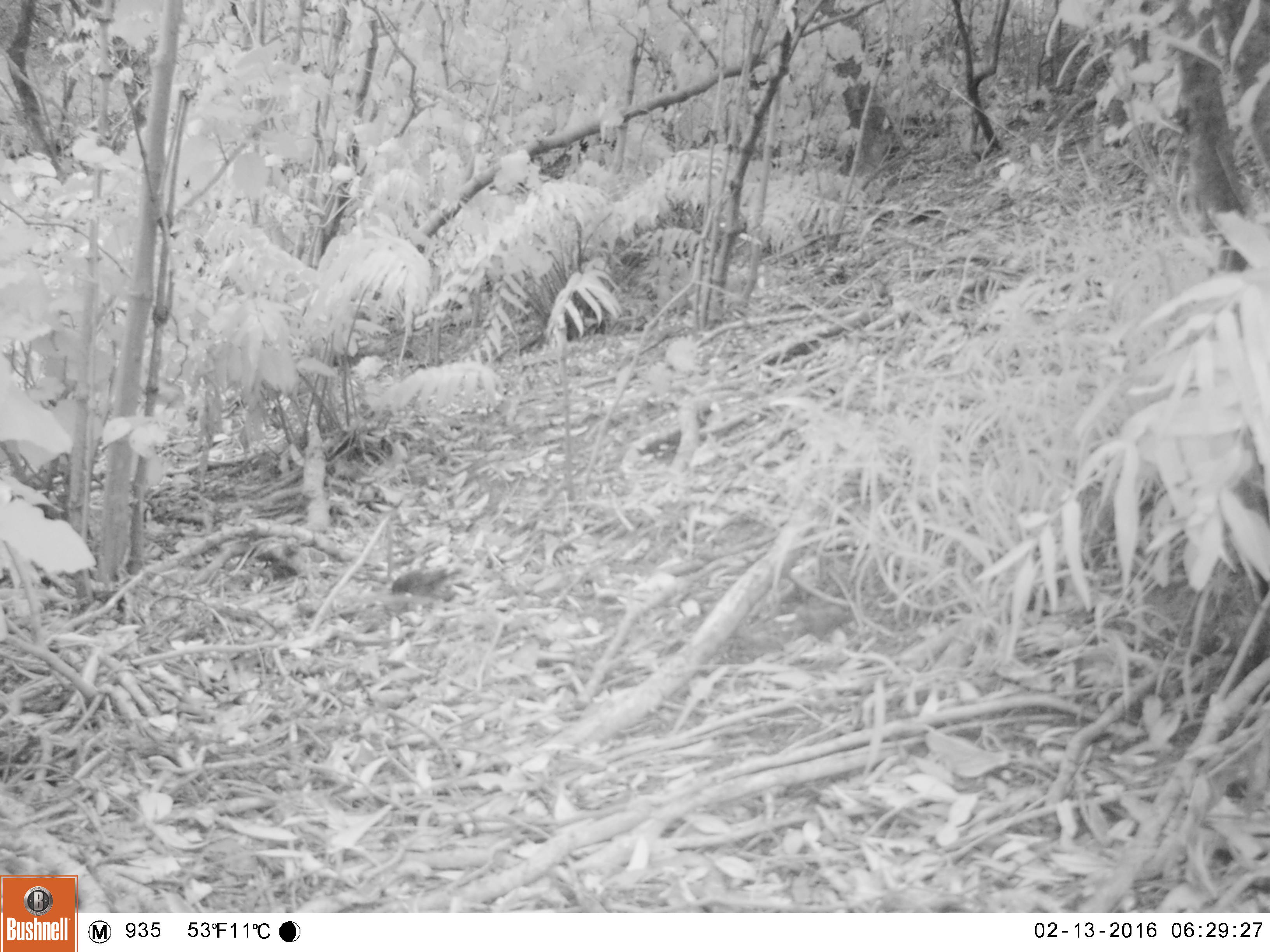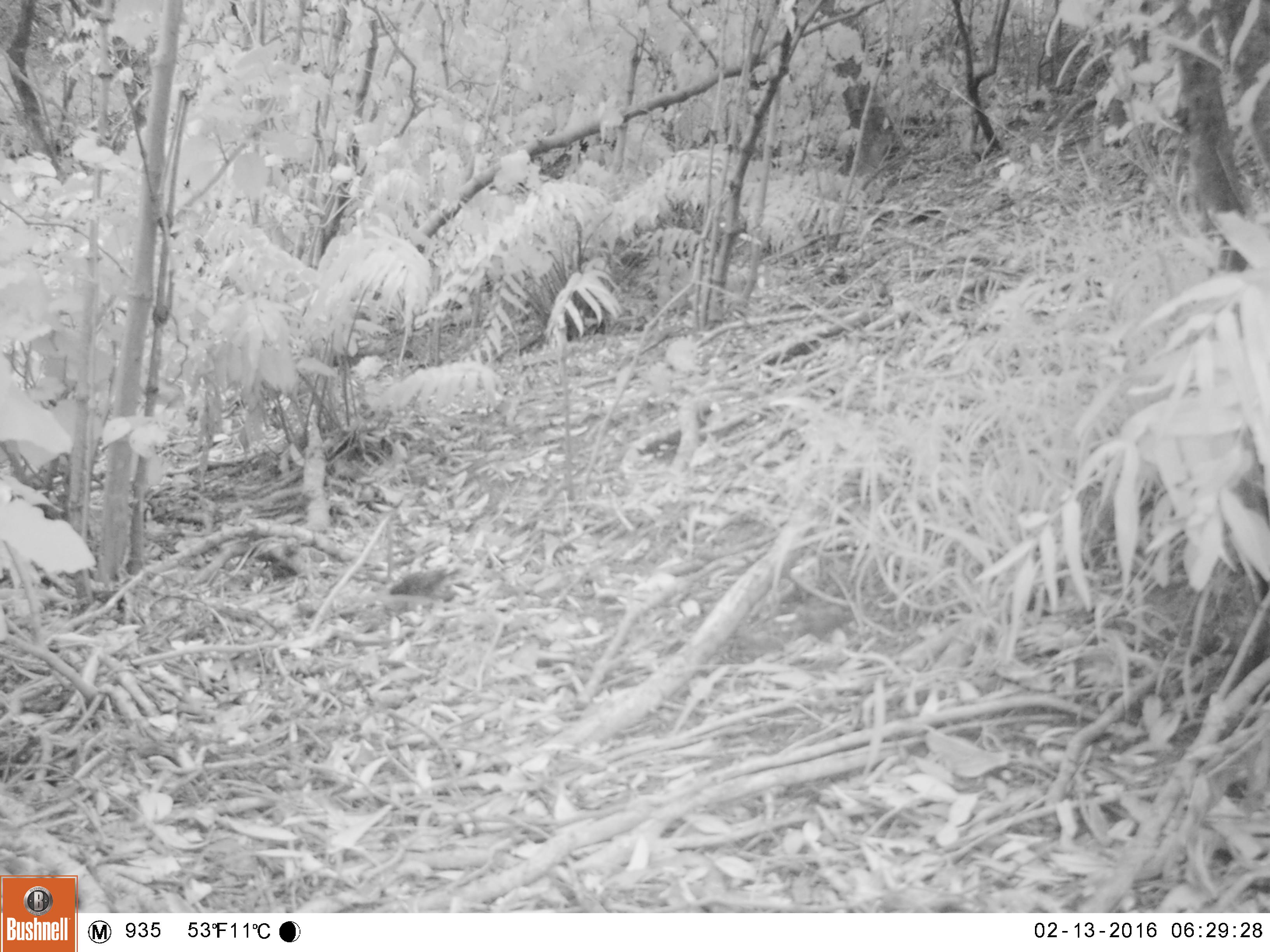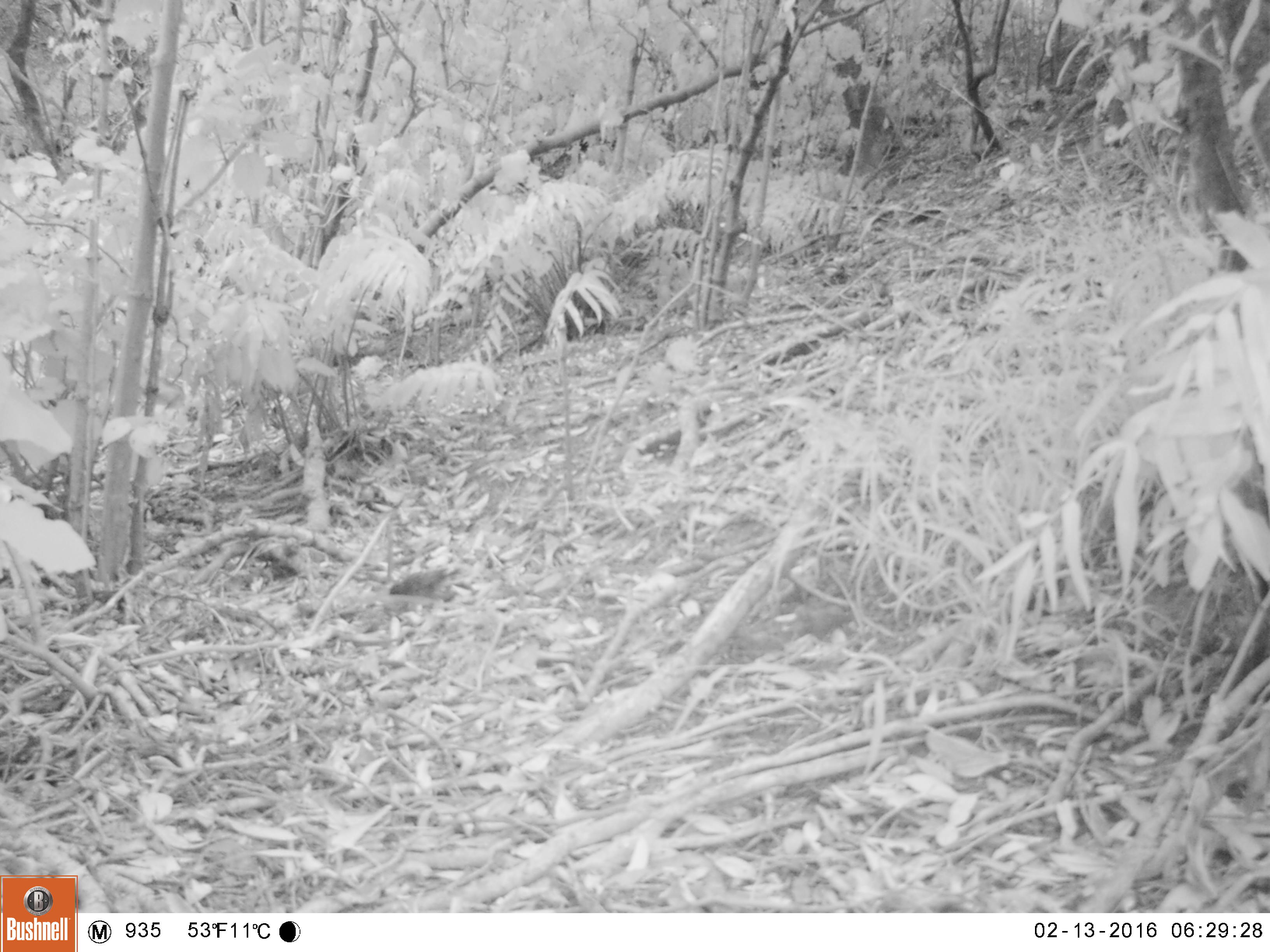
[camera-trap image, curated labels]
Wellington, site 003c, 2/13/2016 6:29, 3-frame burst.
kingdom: Animalia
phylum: Chordata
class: Aves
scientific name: Aves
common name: bird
Bird (Aves).